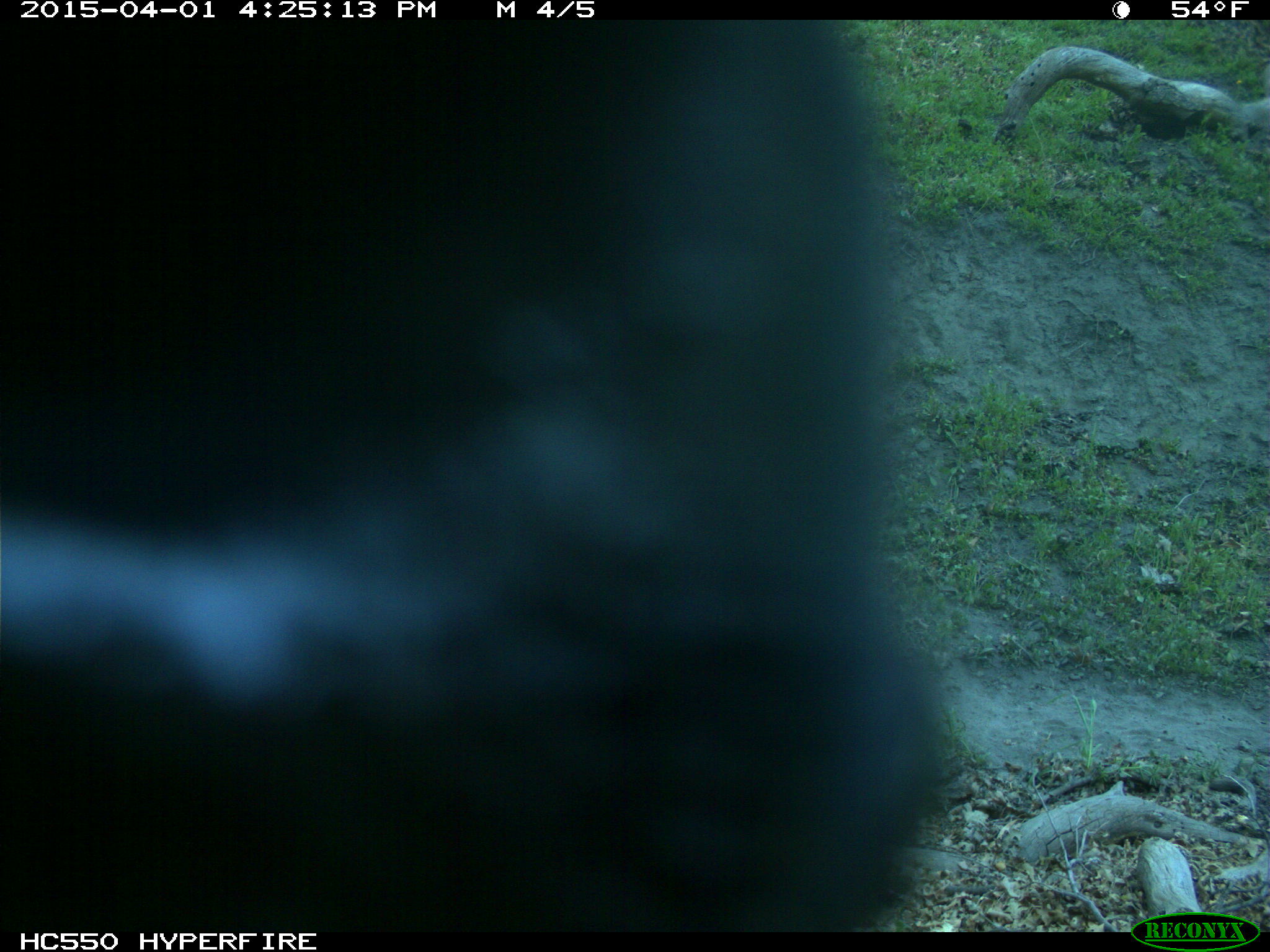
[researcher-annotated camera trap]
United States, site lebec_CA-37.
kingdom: Animalia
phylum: Chordata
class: Mammalia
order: Artiodactyla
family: Bovidae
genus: Bos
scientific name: Bos taurus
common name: domestic cow